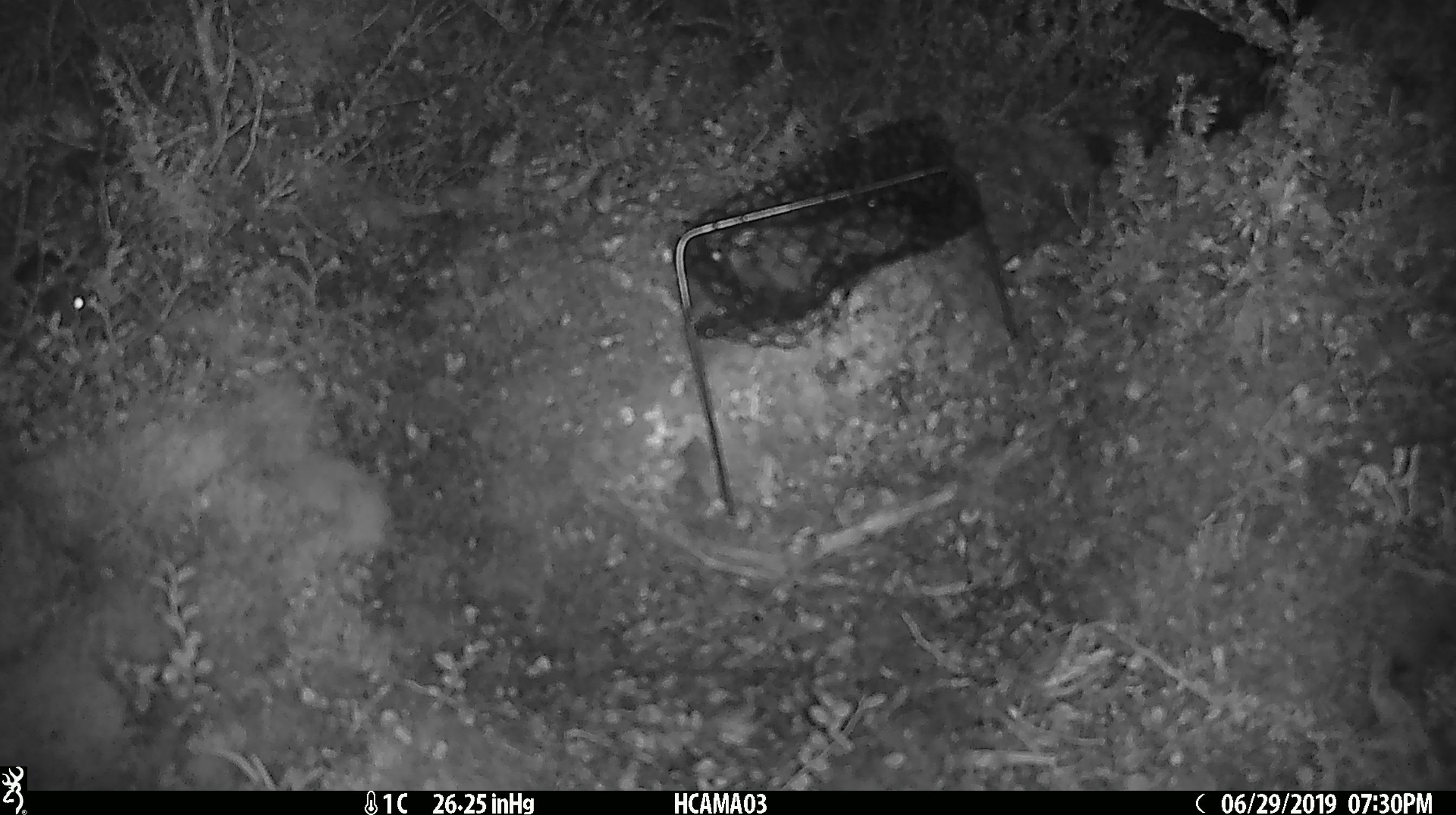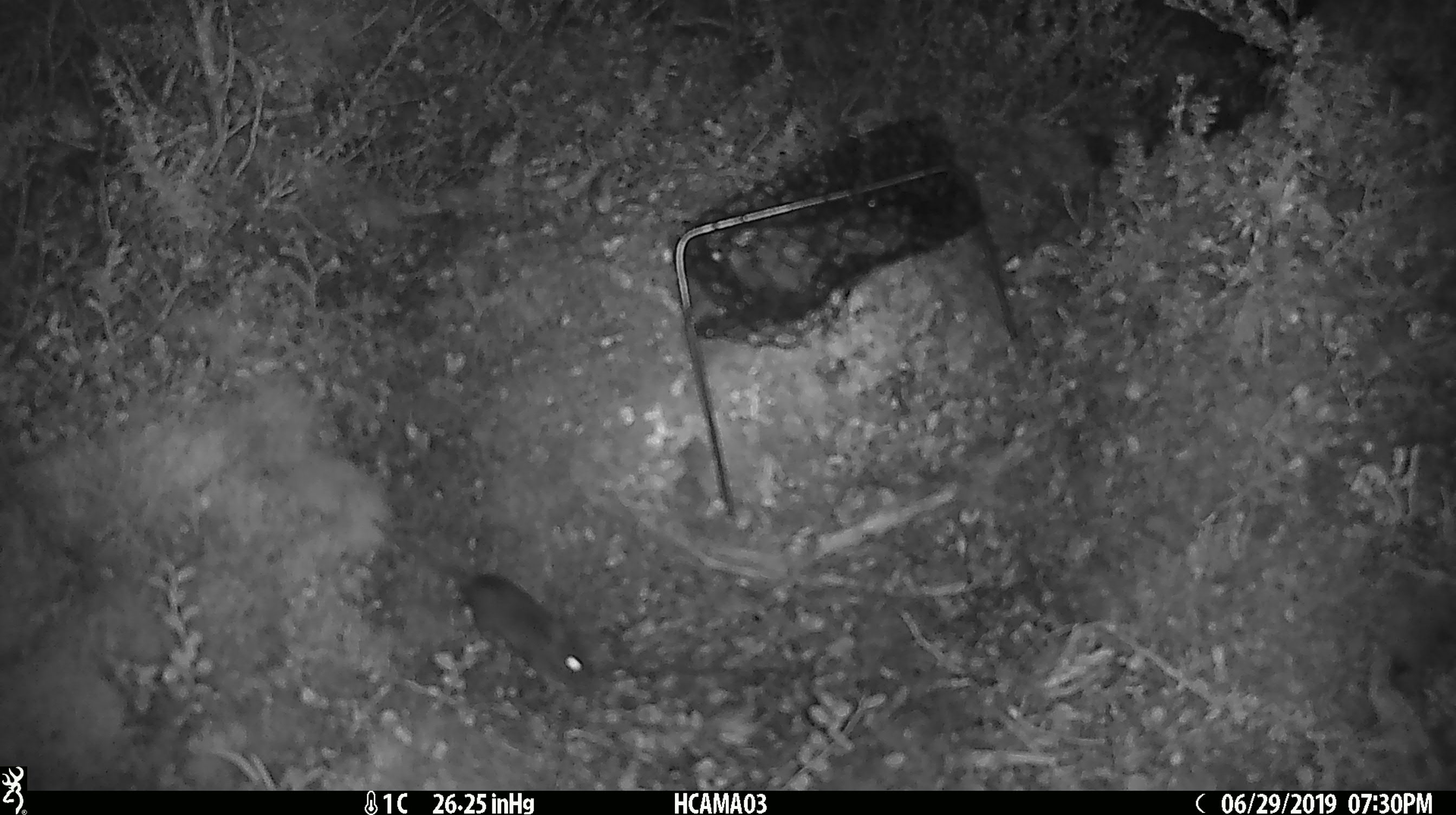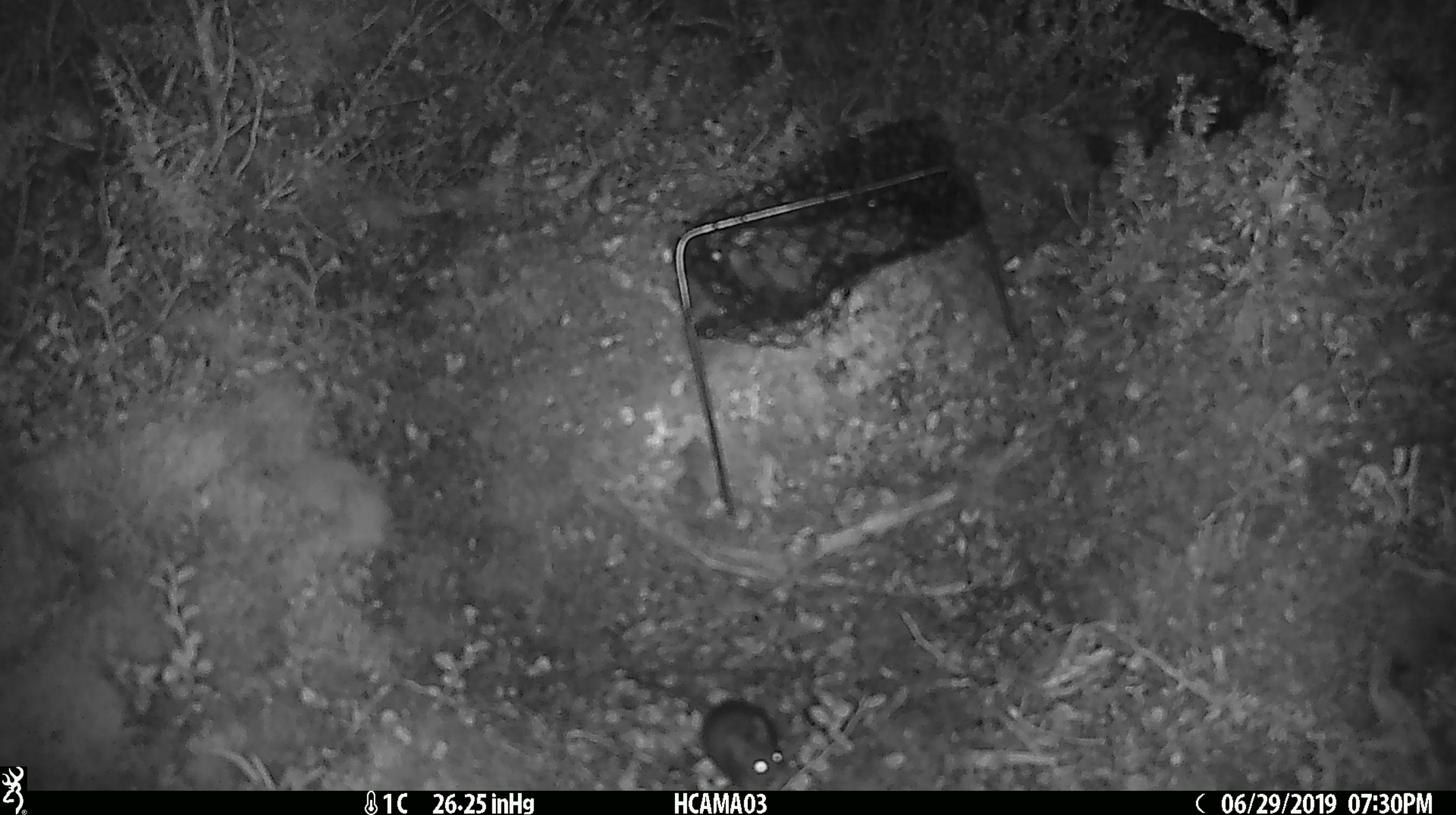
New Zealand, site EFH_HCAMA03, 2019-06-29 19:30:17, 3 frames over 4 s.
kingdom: Animalia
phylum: Chordata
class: Mammalia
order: Rodentia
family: Muridae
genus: Mus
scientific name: Mus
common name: mouse